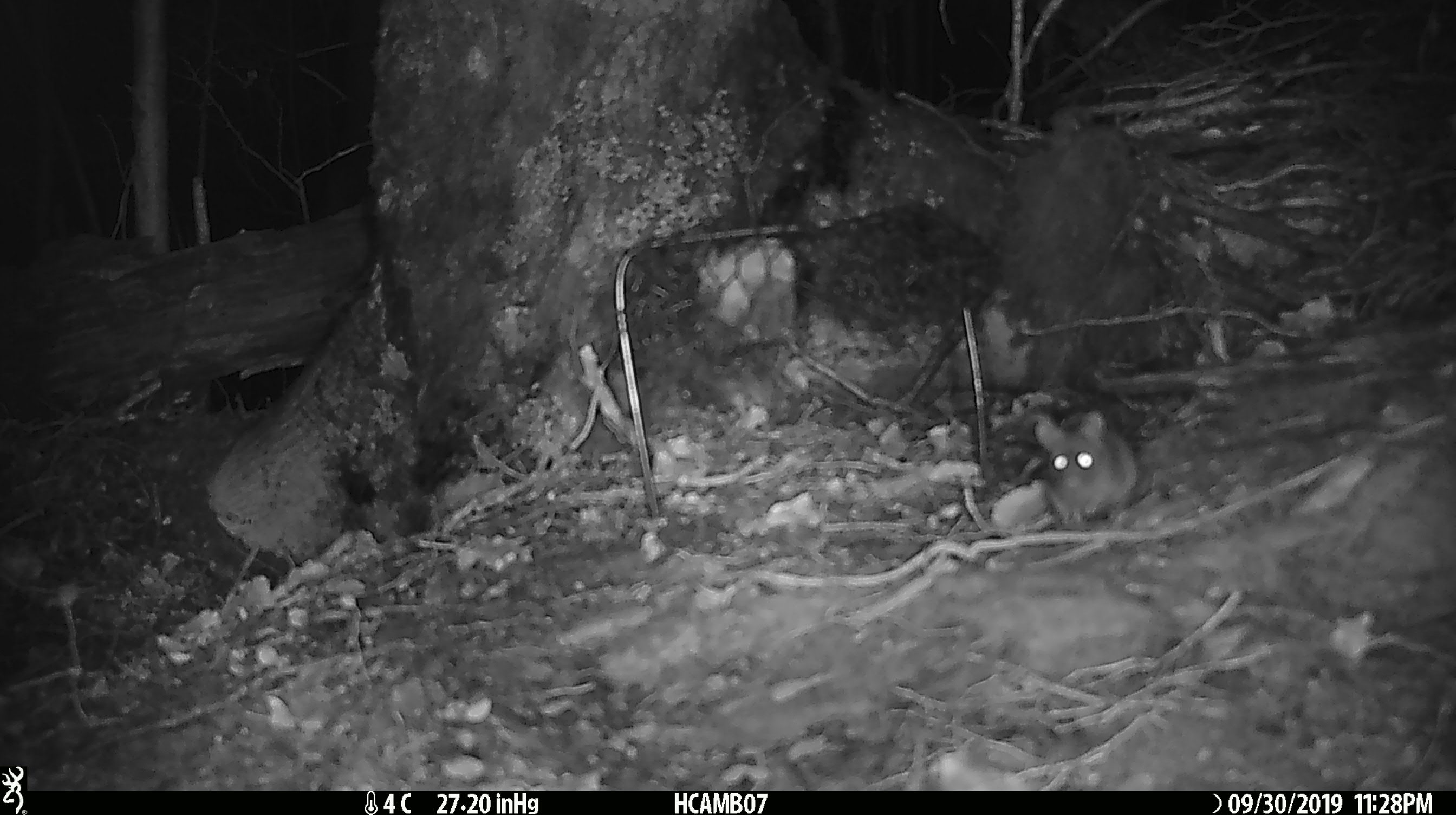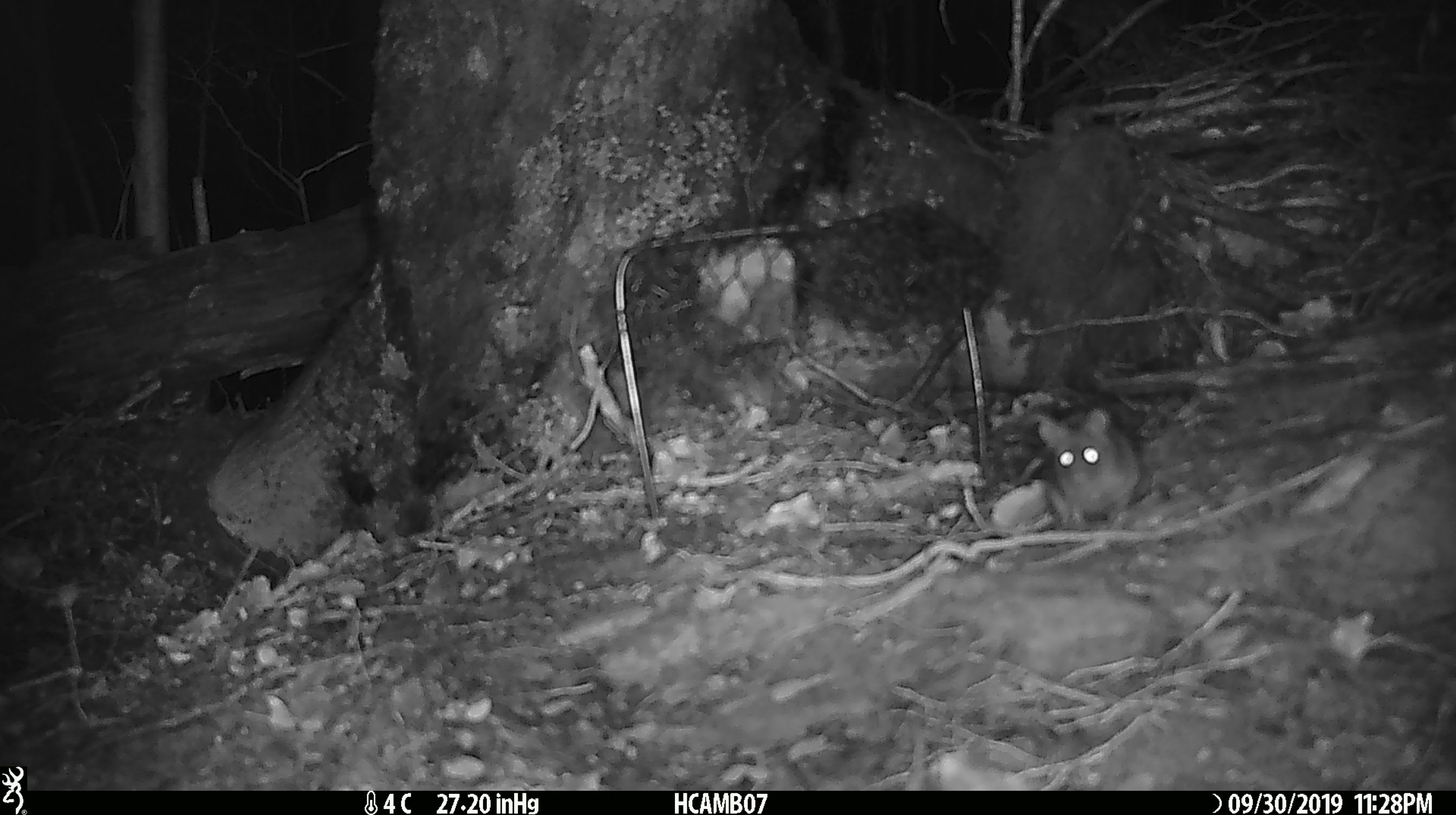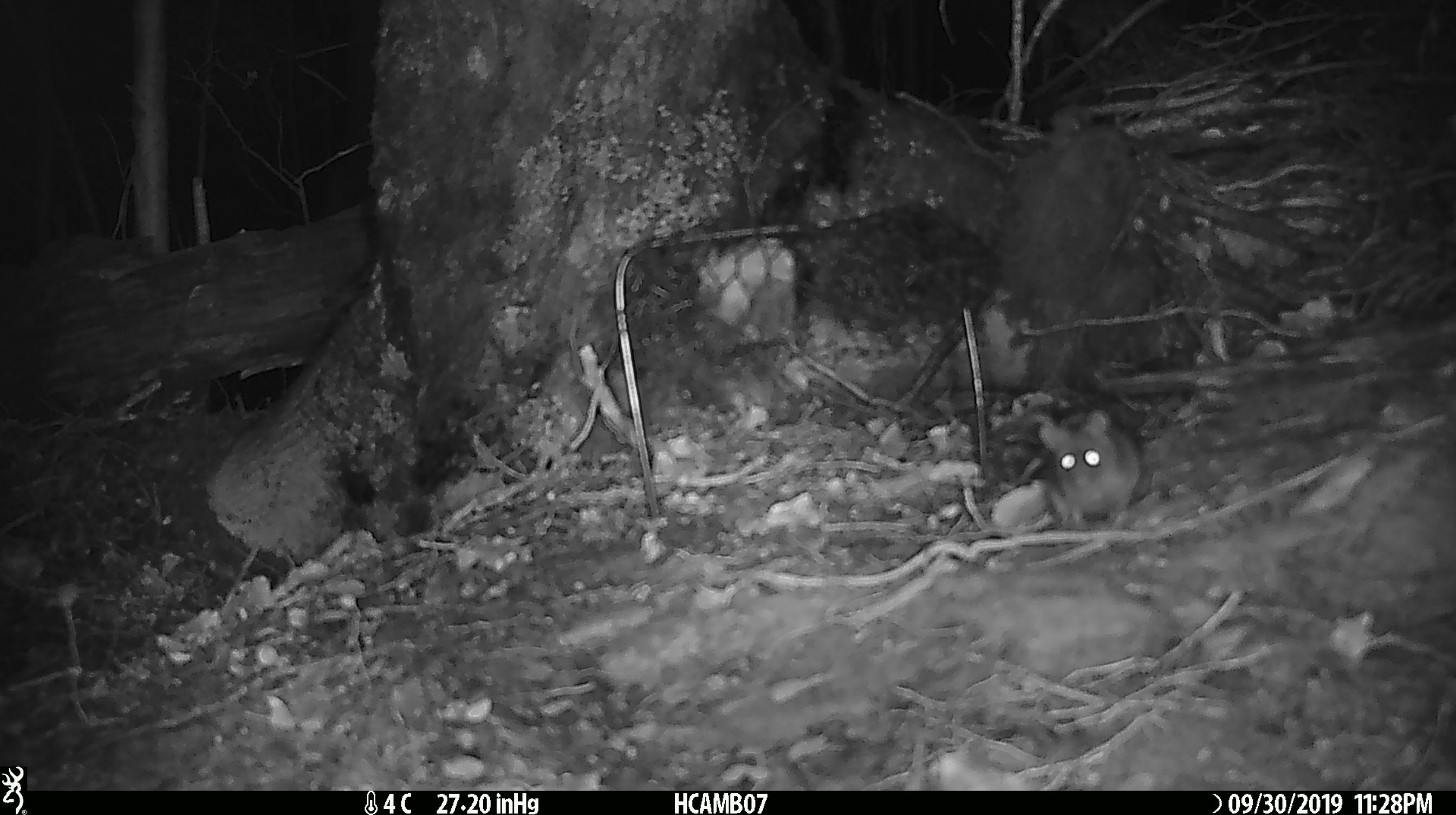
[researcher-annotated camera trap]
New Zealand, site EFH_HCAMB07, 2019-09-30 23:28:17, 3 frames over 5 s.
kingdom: Animalia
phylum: Chordata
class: Mammalia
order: Rodentia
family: Muridae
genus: Mus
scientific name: Mus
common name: mouse